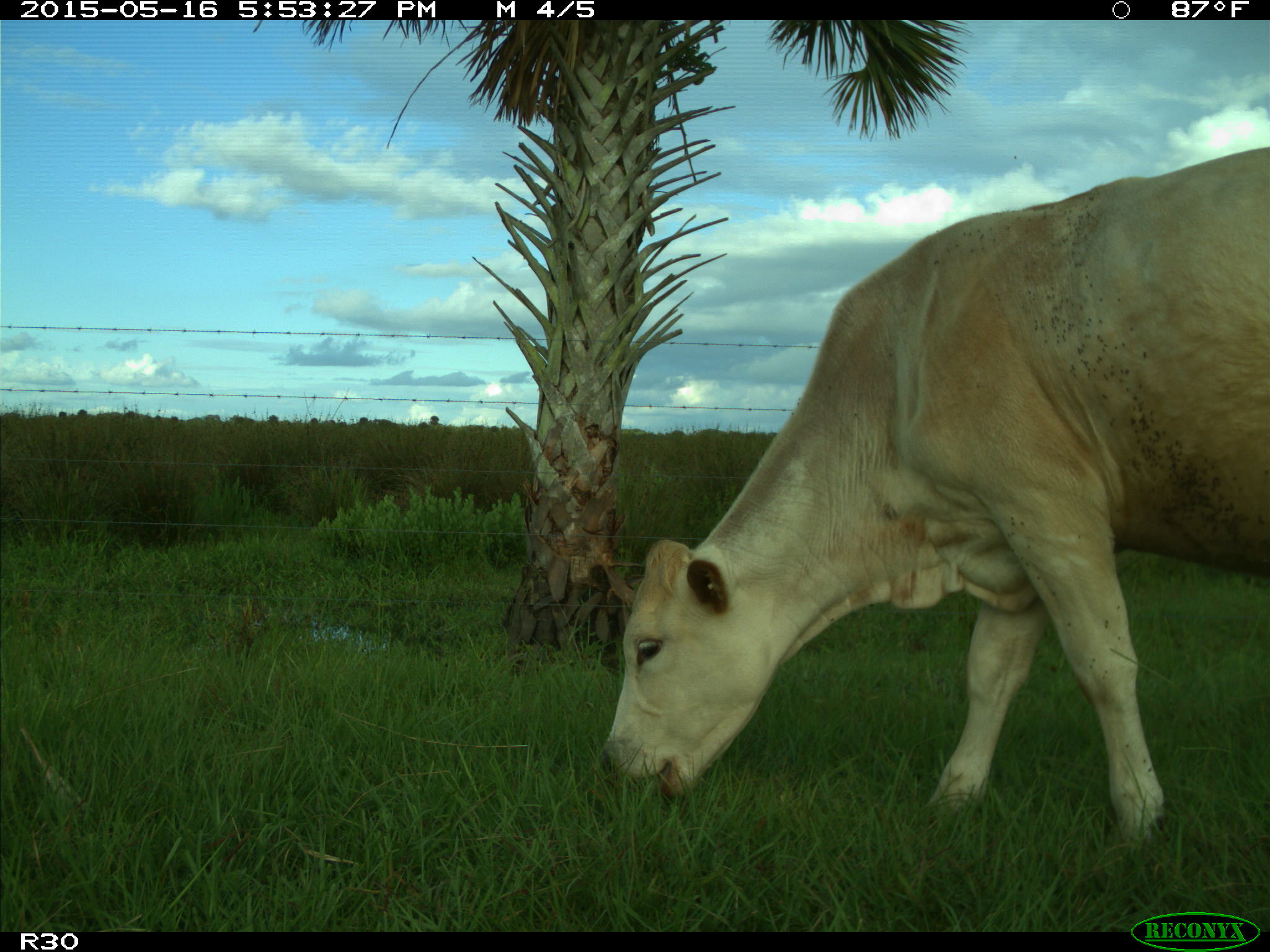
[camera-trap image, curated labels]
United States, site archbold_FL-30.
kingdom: Animalia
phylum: Chordata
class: Mammalia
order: Artiodactyla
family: Bovidae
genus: Bos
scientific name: Bos taurus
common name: domestic cow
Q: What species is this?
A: Bos taurus (domestic cow).